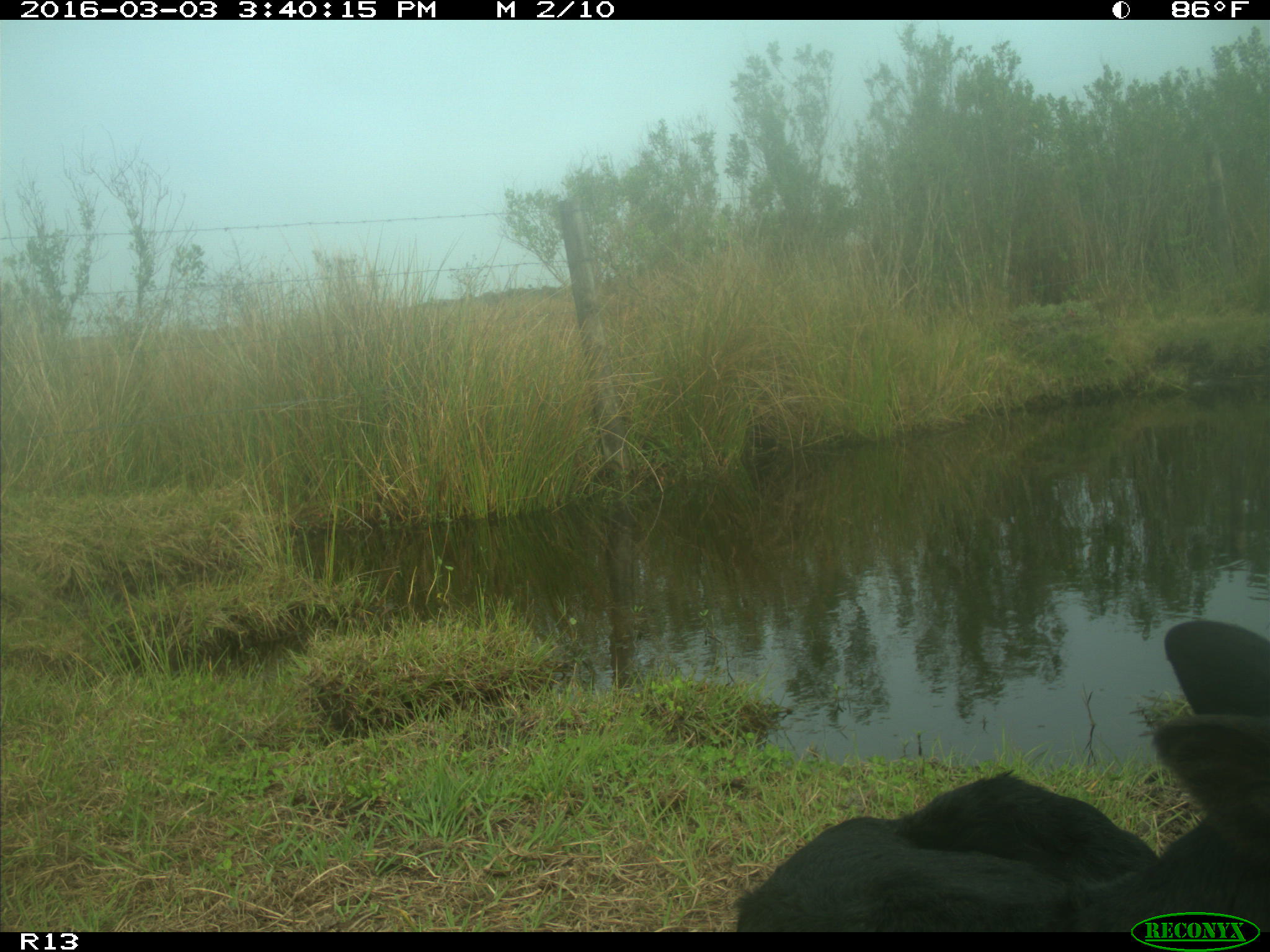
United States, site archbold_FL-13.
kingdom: Animalia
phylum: Chordata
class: Mammalia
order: Artiodactyla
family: Bovidae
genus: Bos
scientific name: Bos taurus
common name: domestic cow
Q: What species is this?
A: Bos taurus (domestic cow).